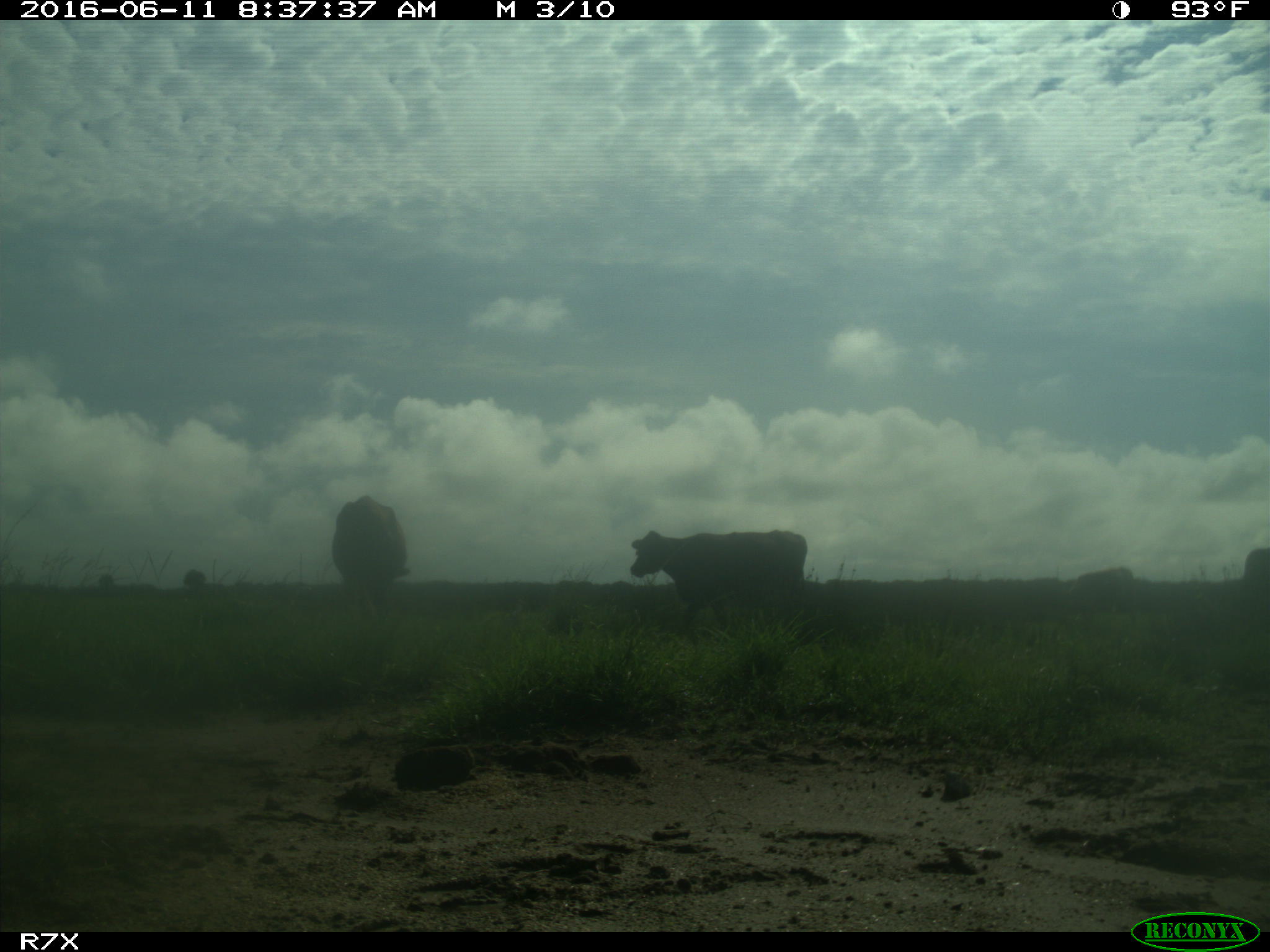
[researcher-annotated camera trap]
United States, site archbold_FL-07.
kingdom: Animalia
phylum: Chordata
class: Mammalia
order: Artiodactyla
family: Bovidae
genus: Bos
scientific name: Bos taurus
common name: domestic cow